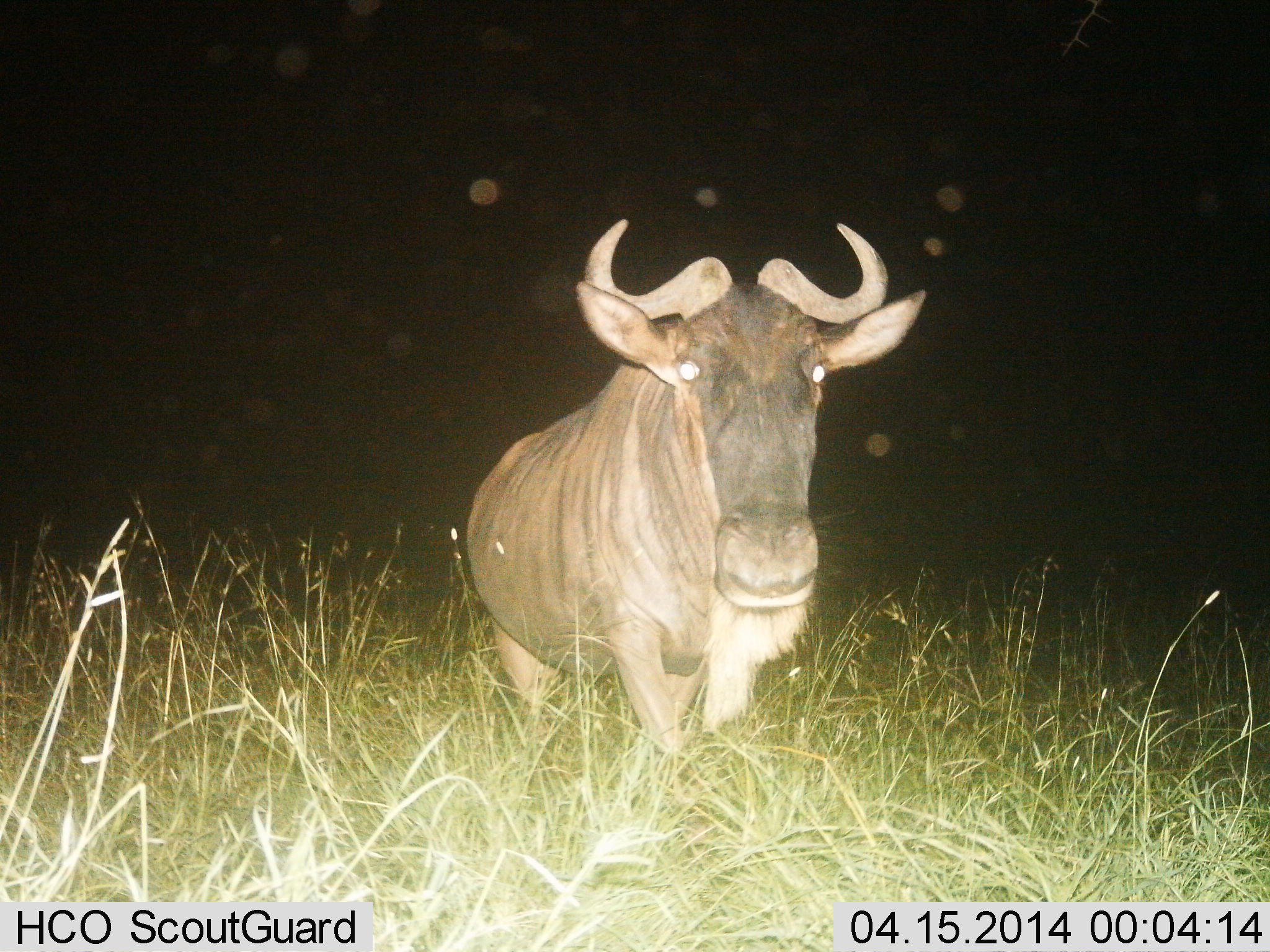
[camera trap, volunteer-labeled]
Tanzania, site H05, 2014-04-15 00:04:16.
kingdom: Animalia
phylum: Chordata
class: Mammalia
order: Artiodactyla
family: Bovidae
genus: Connochaetes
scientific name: Connochaetes taurinus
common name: blue wildebeest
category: wildebeest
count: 1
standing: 90%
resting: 2%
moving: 10%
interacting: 2%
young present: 0%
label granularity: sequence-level